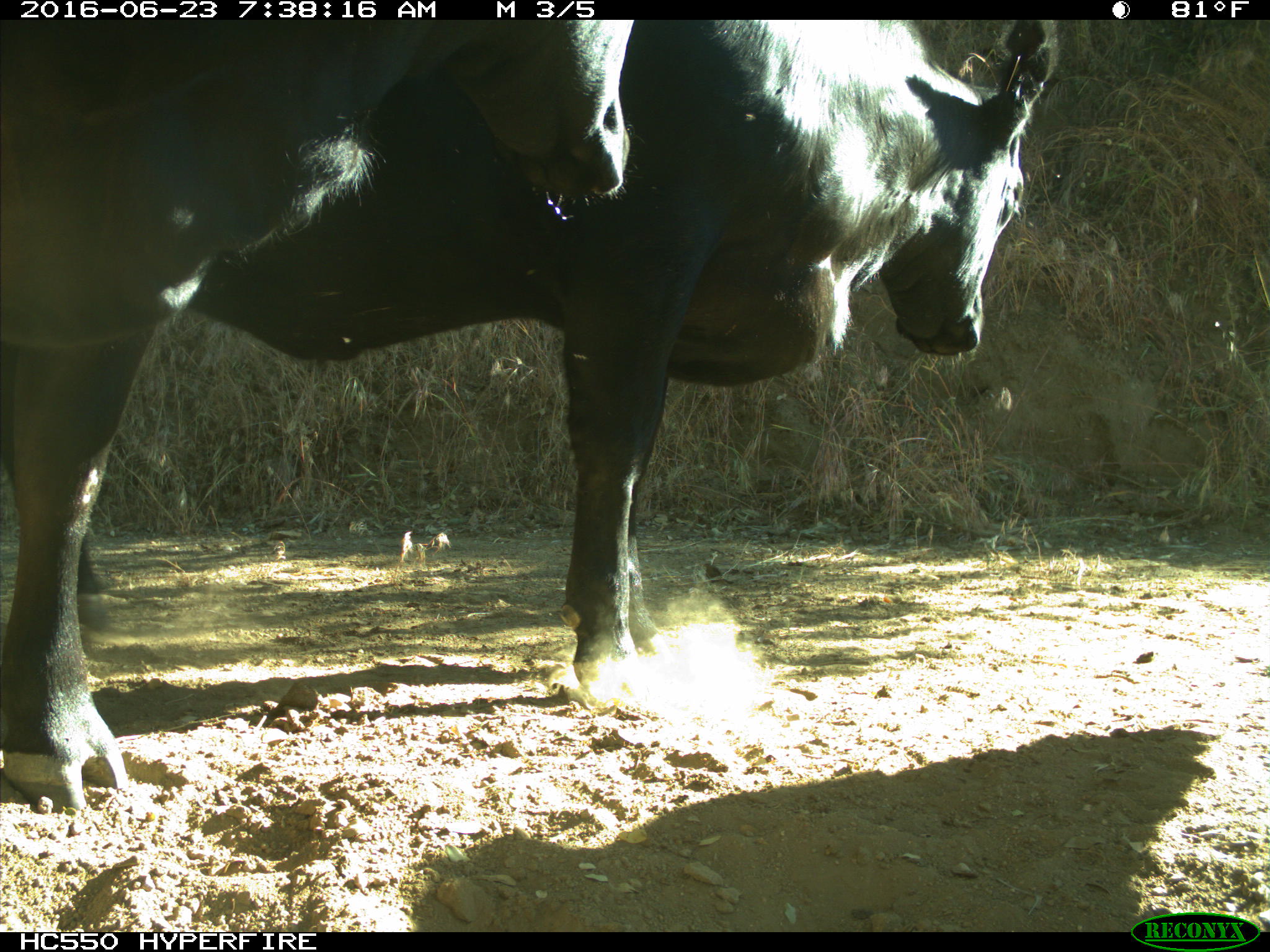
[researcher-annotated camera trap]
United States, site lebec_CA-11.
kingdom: Animalia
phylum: Chordata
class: Mammalia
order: Artiodactyla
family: Bovidae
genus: Bos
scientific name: Bos taurus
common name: domestic cow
Bos taurus (domestic cow).